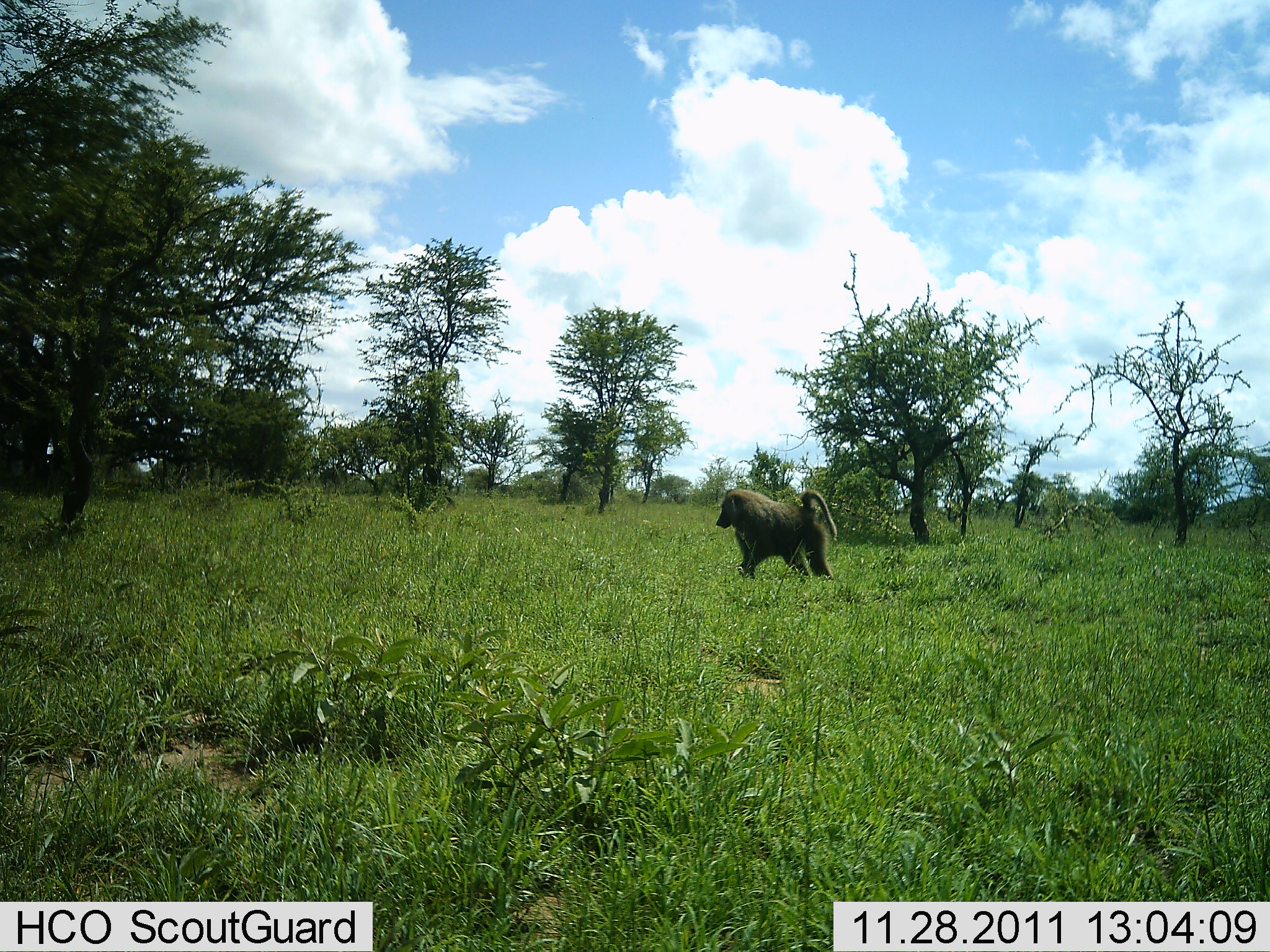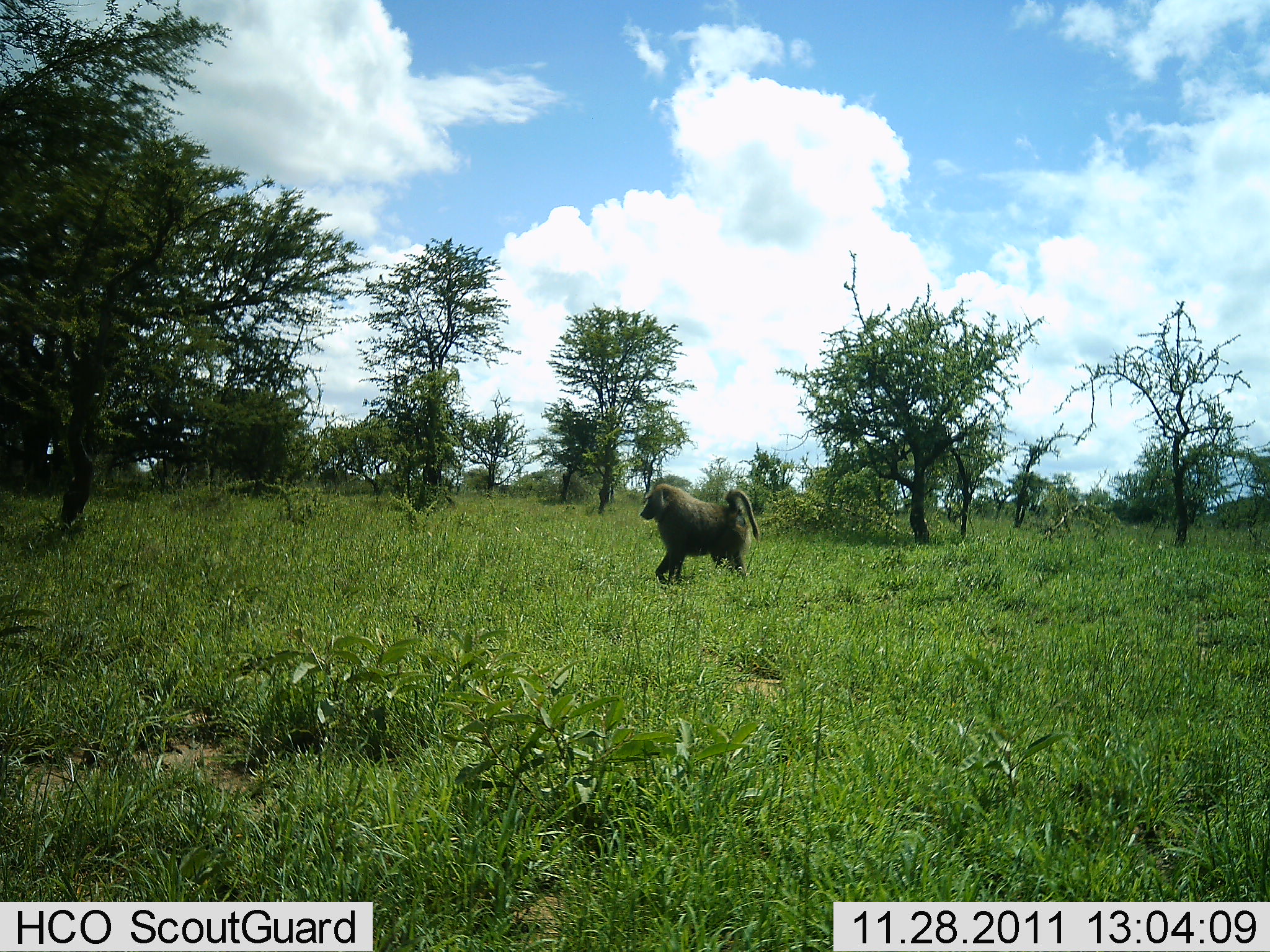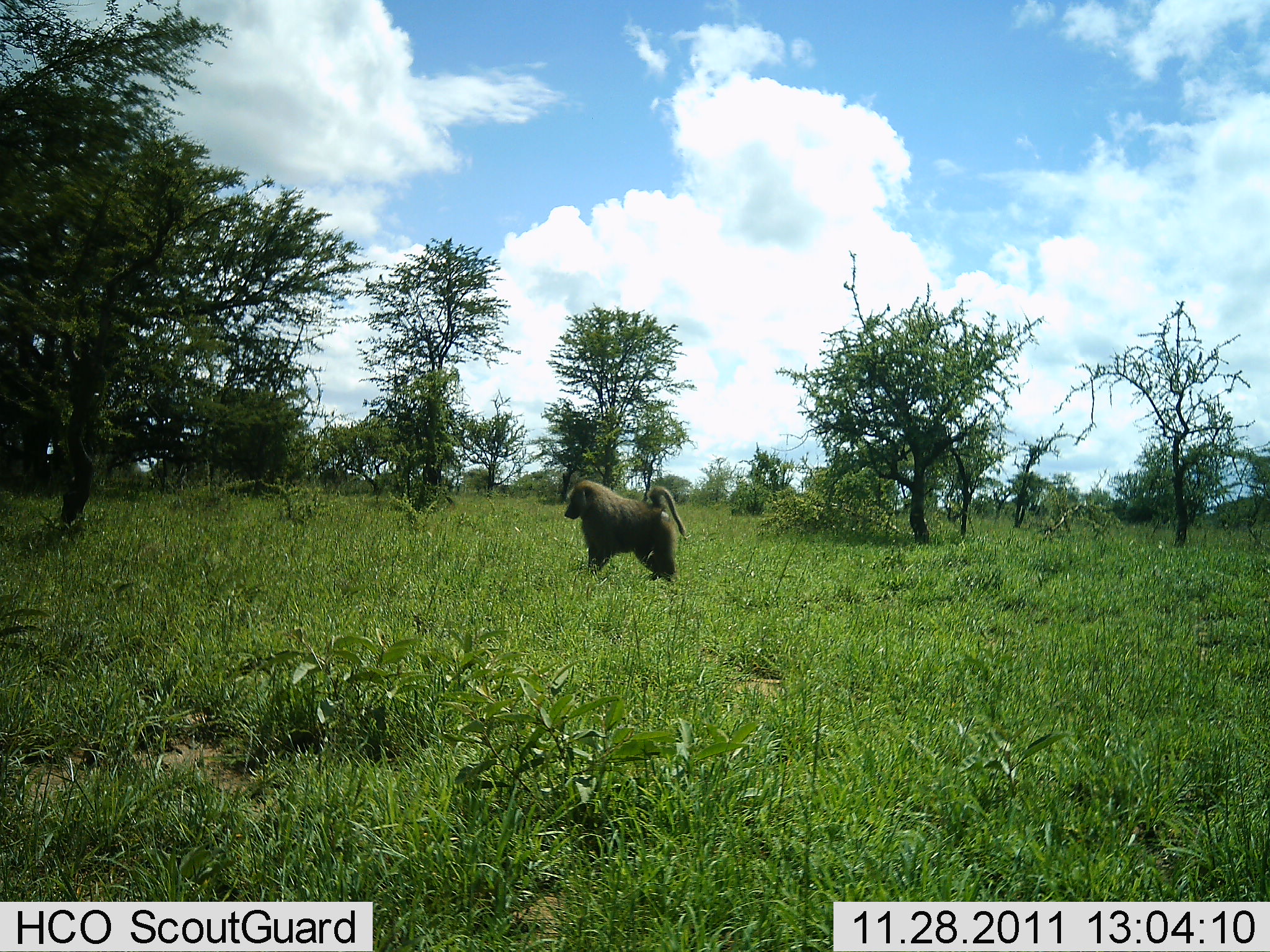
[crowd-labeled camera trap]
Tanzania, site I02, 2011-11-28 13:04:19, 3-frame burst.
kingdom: Animalia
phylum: Chordata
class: Mammalia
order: Primates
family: Cercopithecidae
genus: Papio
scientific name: Papio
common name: baboon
Baboon (Papio), count 1. Behavior (volunteer vote fractions): standing 0%, resting 0%, moving 100%, interacting 0%. Young present (vote fraction): 0%. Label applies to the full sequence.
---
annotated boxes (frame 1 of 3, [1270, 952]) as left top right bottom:
animal: 715 486 838 583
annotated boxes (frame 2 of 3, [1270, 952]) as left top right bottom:
animal: 639 482 760 588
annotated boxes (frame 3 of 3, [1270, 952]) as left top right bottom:
animal: 564 479 687 585